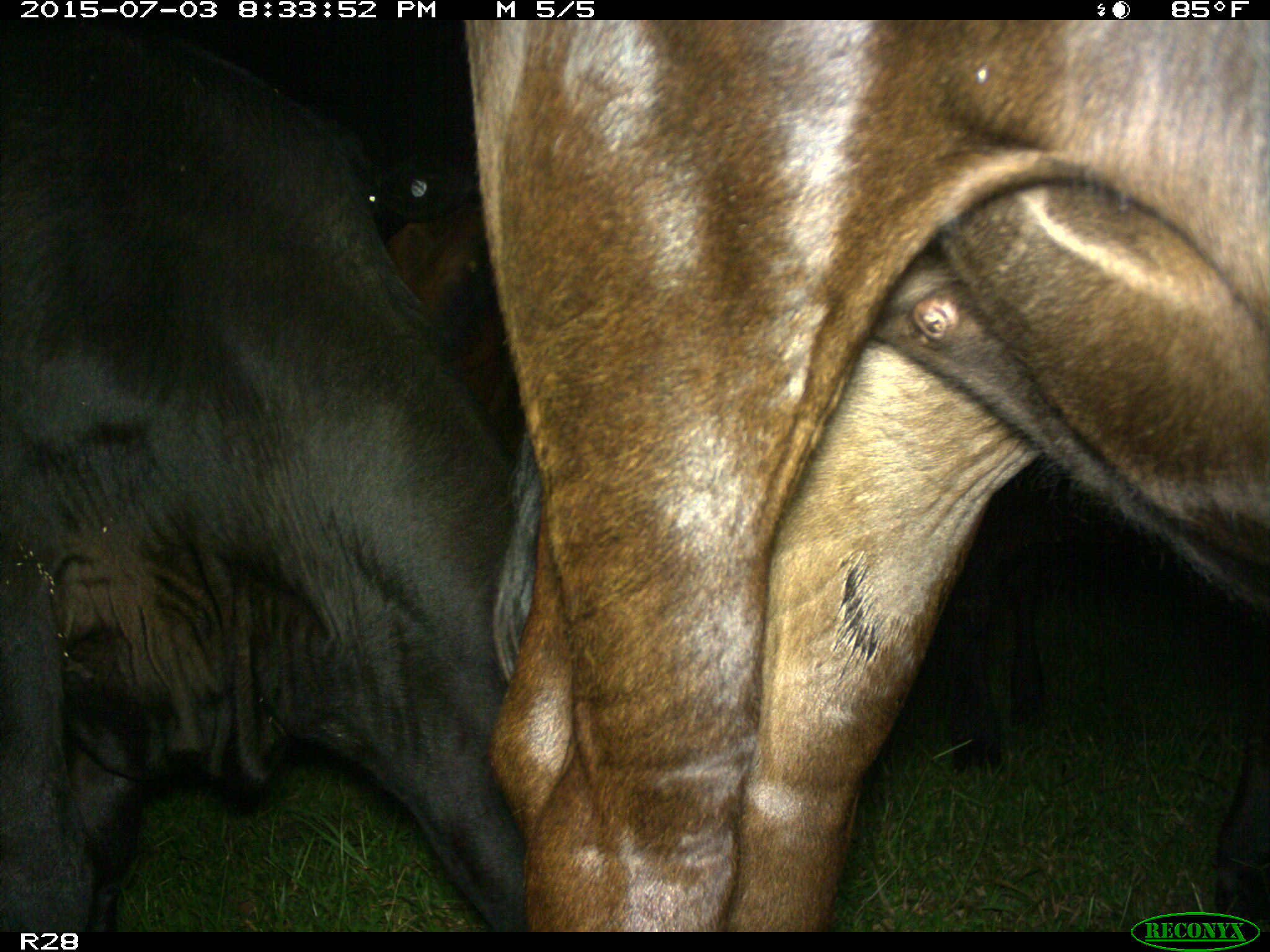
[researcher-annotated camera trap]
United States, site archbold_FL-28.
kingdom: Animalia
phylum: Chordata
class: Mammalia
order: Artiodactyla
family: Bovidae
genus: Bos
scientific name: Bos taurus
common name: domestic cow